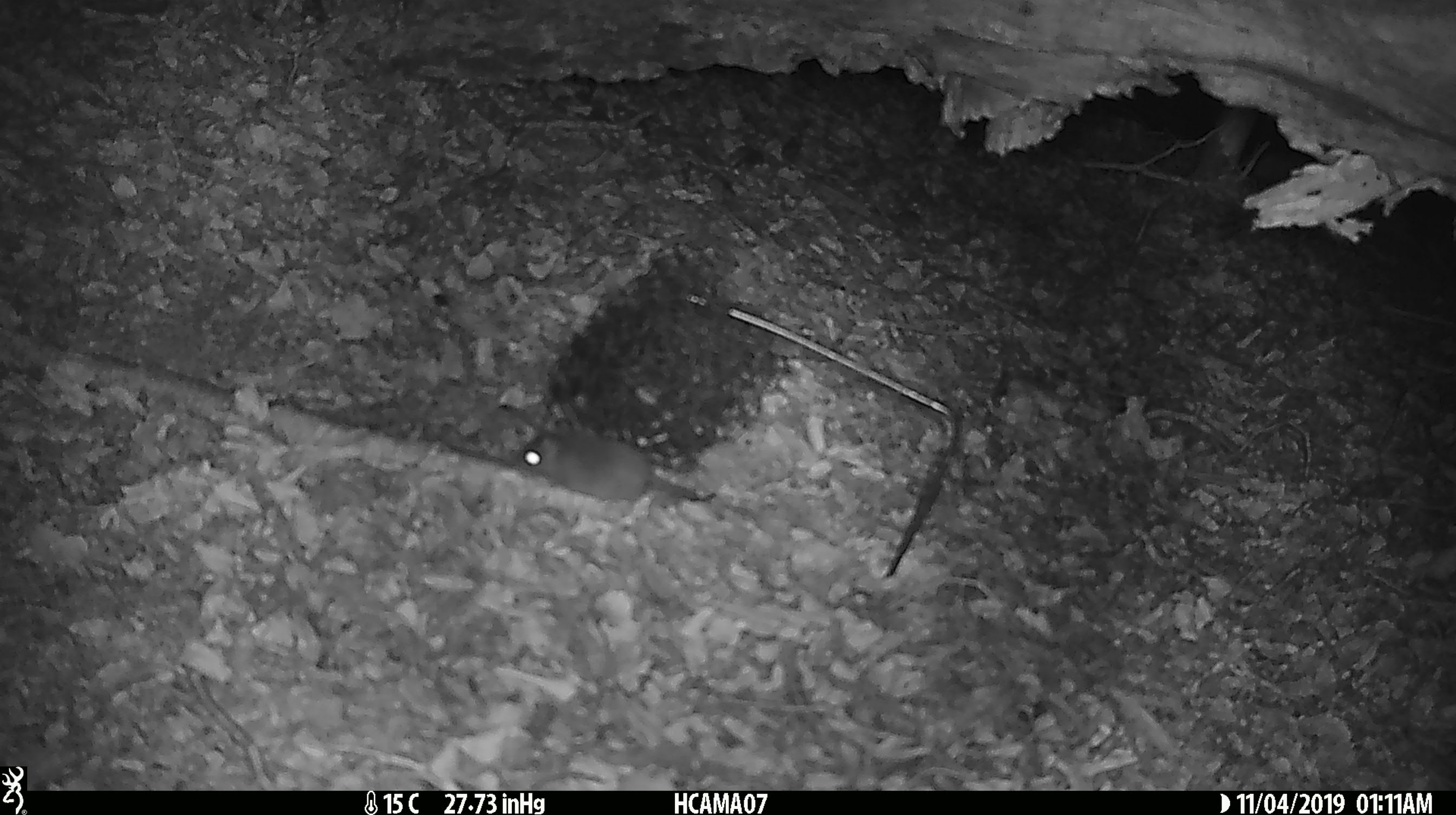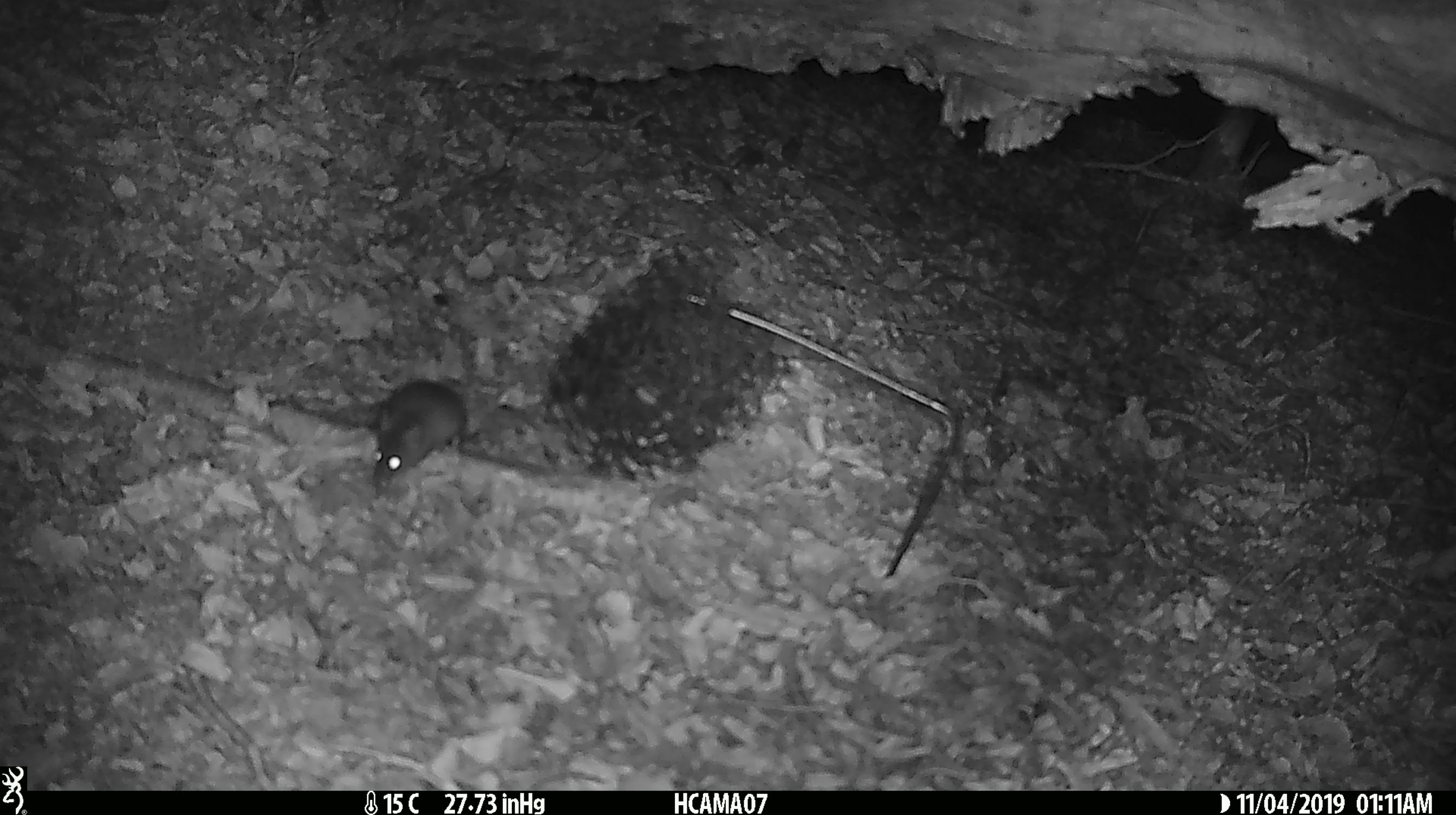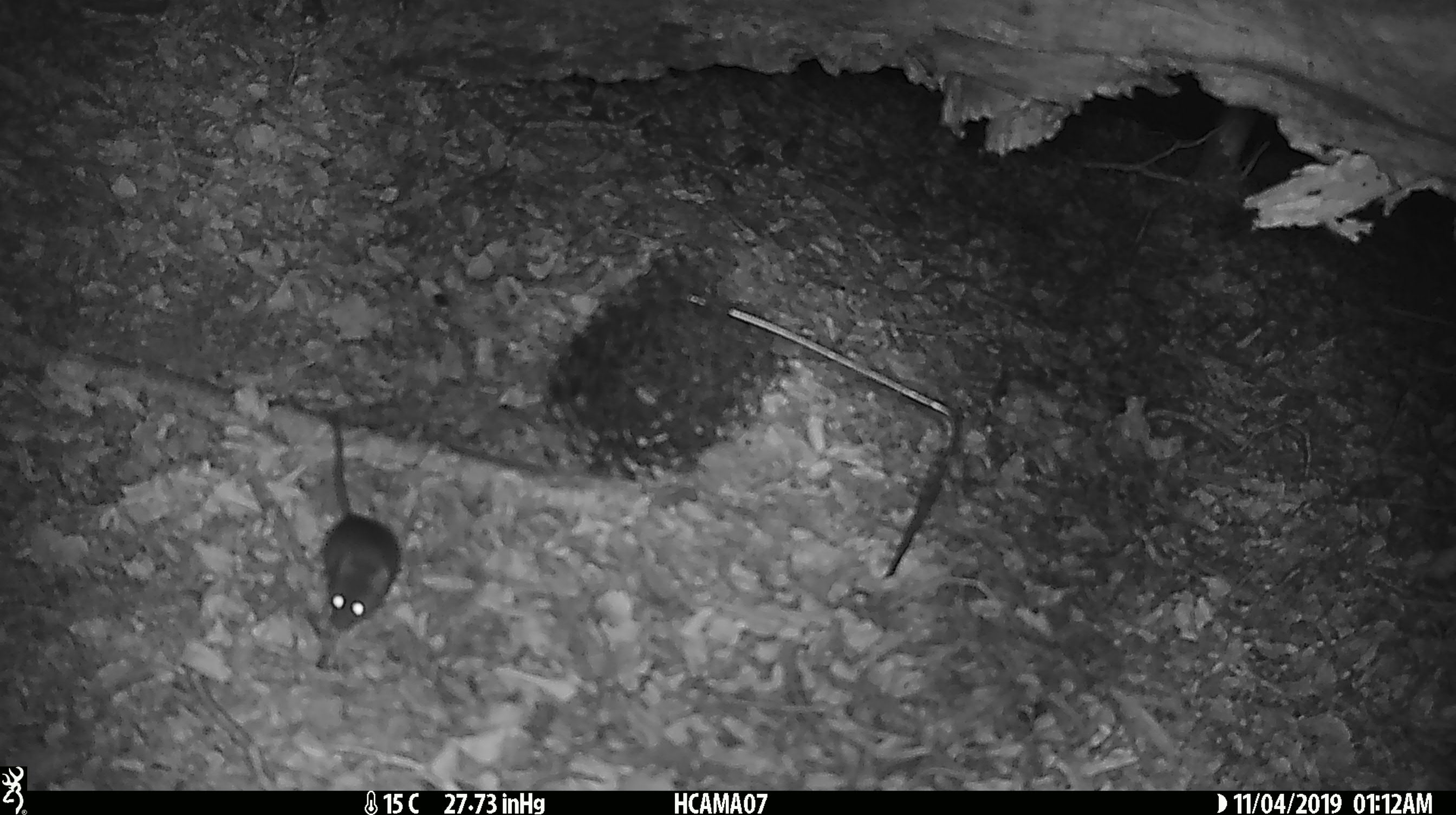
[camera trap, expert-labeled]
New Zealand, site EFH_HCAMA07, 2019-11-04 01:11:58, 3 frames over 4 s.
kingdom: Animalia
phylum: Chordata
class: Mammalia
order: Rodentia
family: Muridae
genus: Mus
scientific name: Mus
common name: mouse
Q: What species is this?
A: Mouse (Mus).